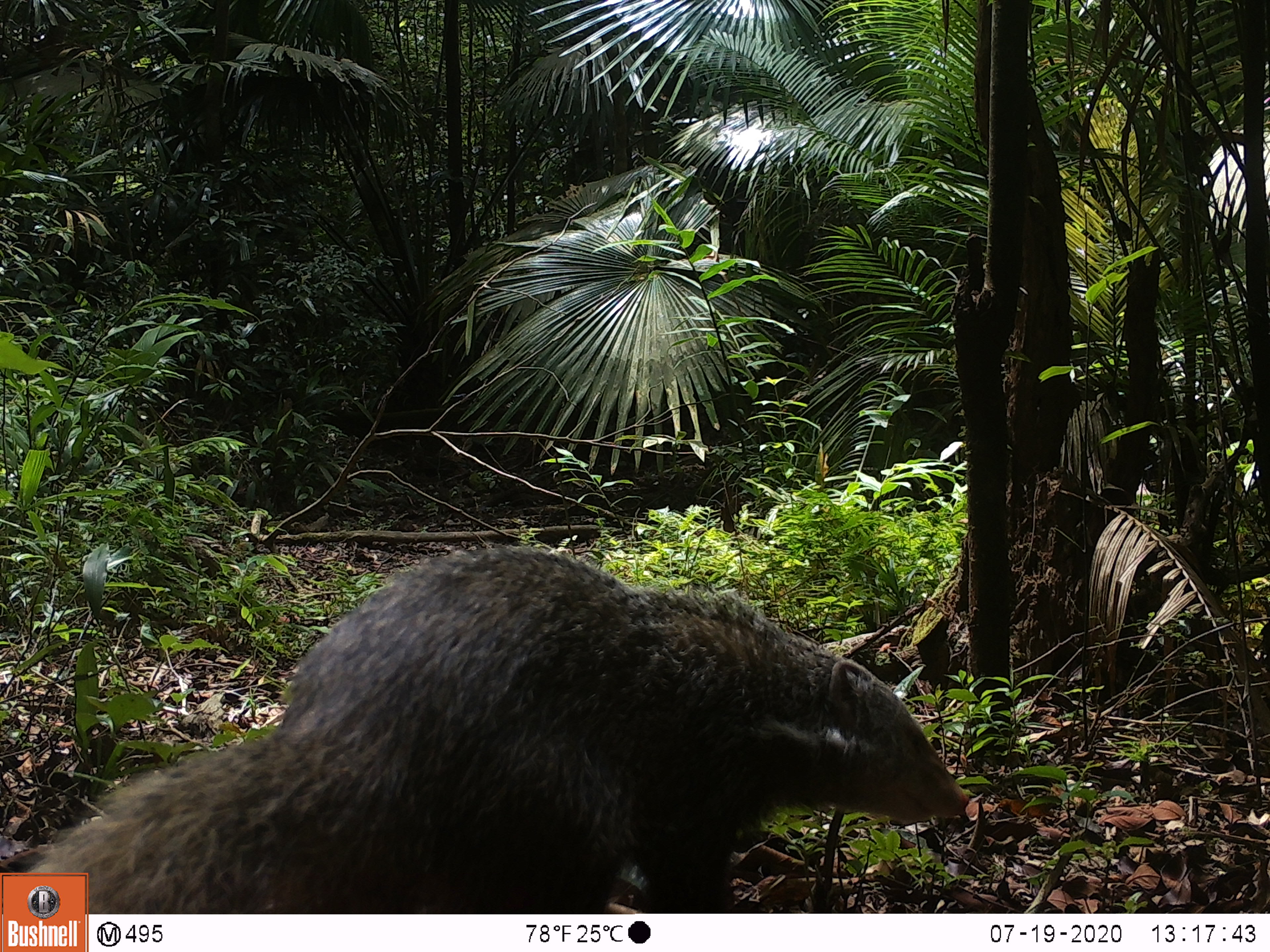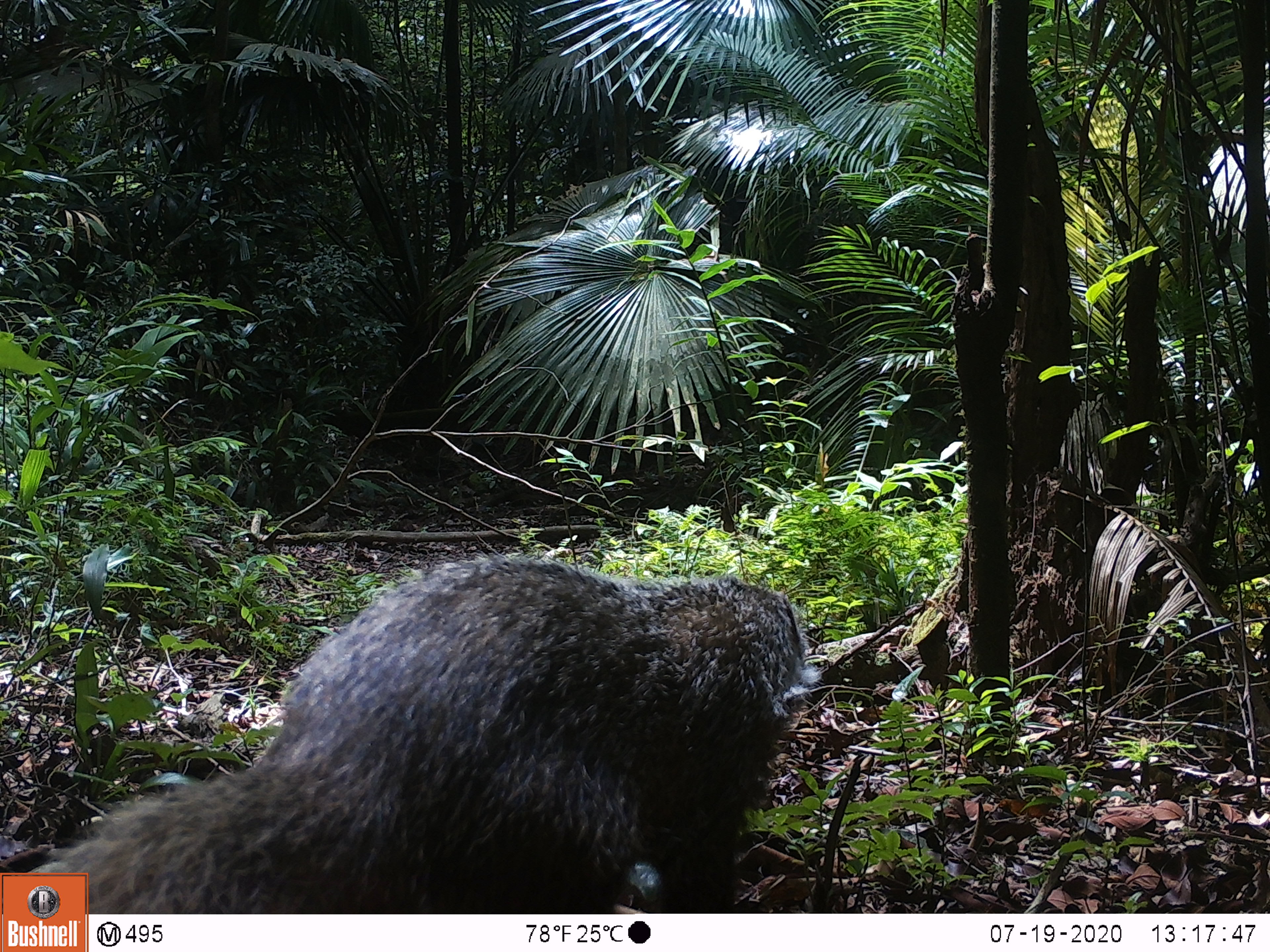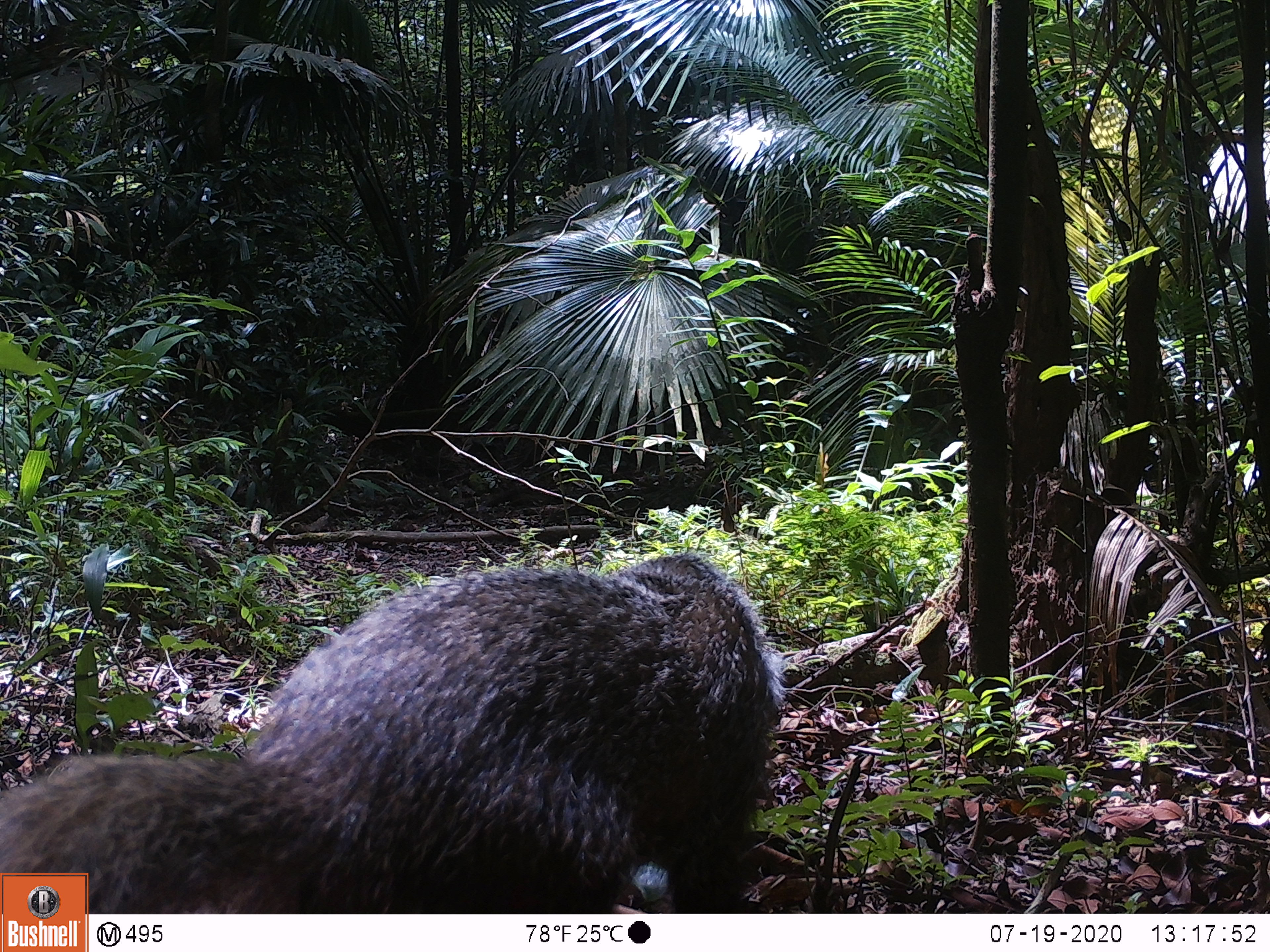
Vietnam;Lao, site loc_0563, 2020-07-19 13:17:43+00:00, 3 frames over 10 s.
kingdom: Animalia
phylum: Chordata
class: Mammalia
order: Carnivora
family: Herpestidae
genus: Urva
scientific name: Urva urva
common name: crab-eating mongoose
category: crab eating mongoose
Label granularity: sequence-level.